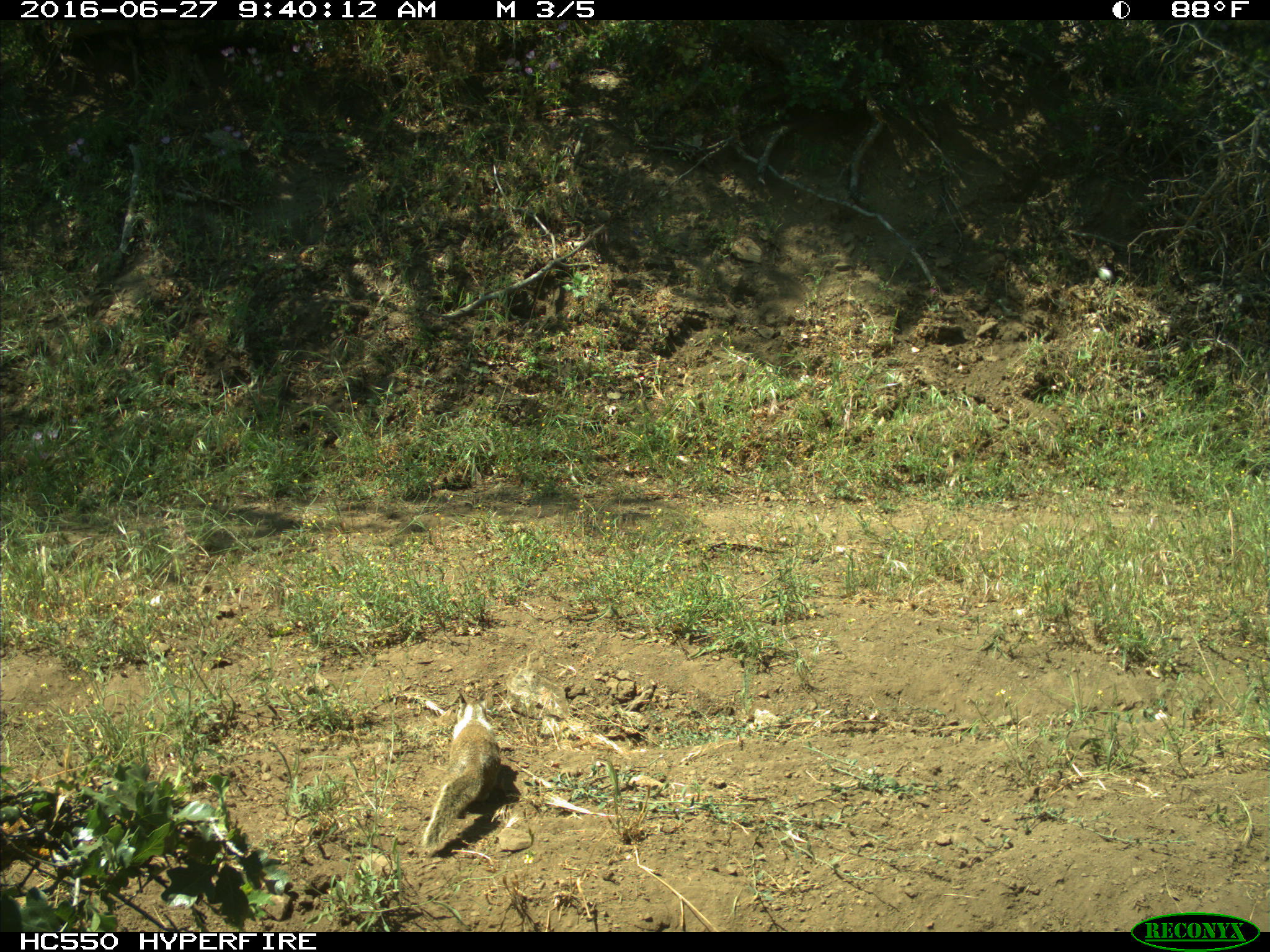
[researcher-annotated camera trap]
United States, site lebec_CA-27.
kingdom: Animalia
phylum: Chordata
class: Mammalia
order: Rodentia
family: Sciuridae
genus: Otospermophilus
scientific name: Otospermophilus beecheyi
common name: california ground squirrel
Otospermophilus beecheyi (california ground squirrel).